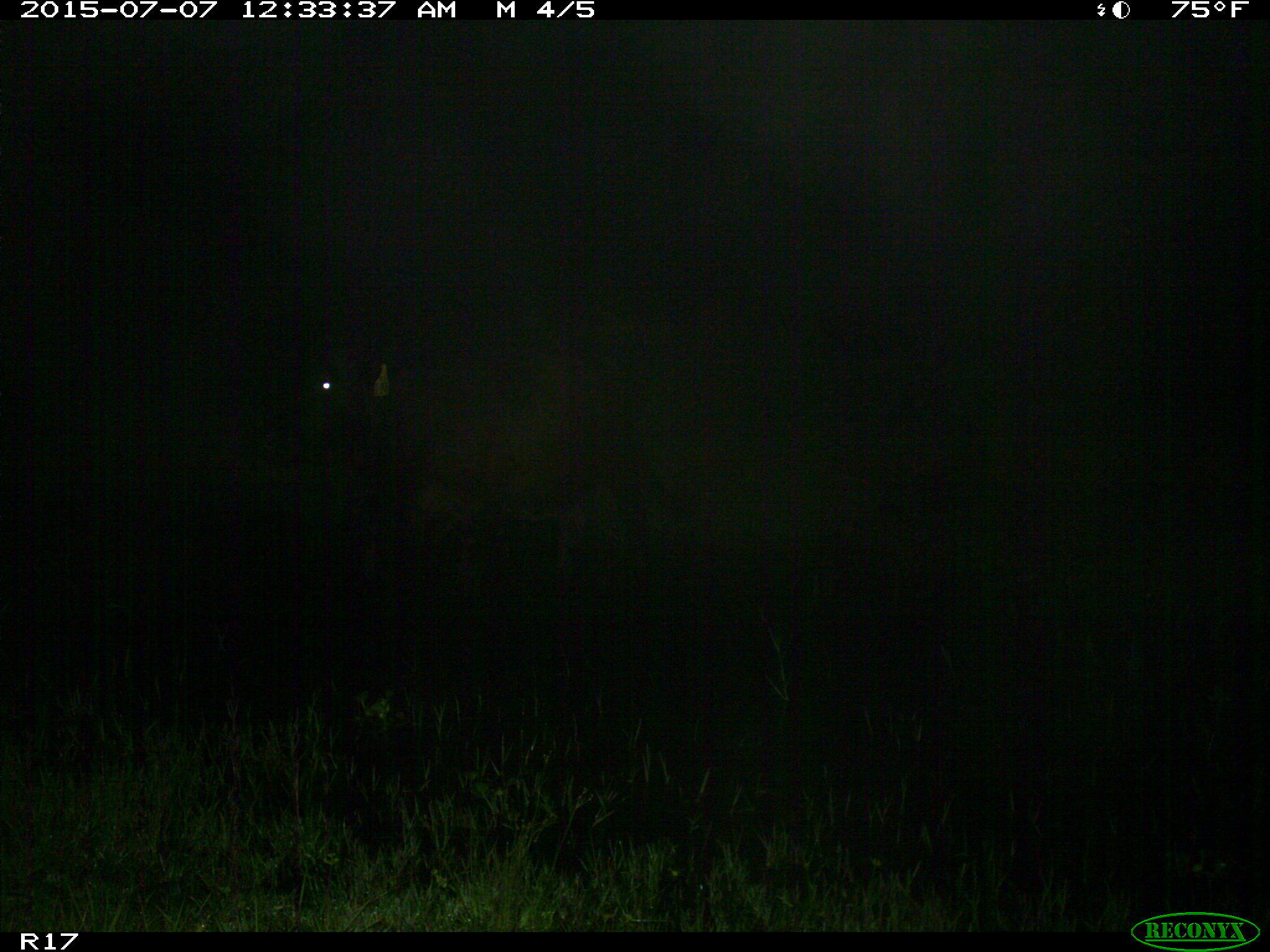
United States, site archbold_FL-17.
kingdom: Animalia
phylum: Chordata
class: Mammalia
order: Artiodactyla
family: Bovidae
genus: Bos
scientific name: Bos taurus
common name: domestic cow